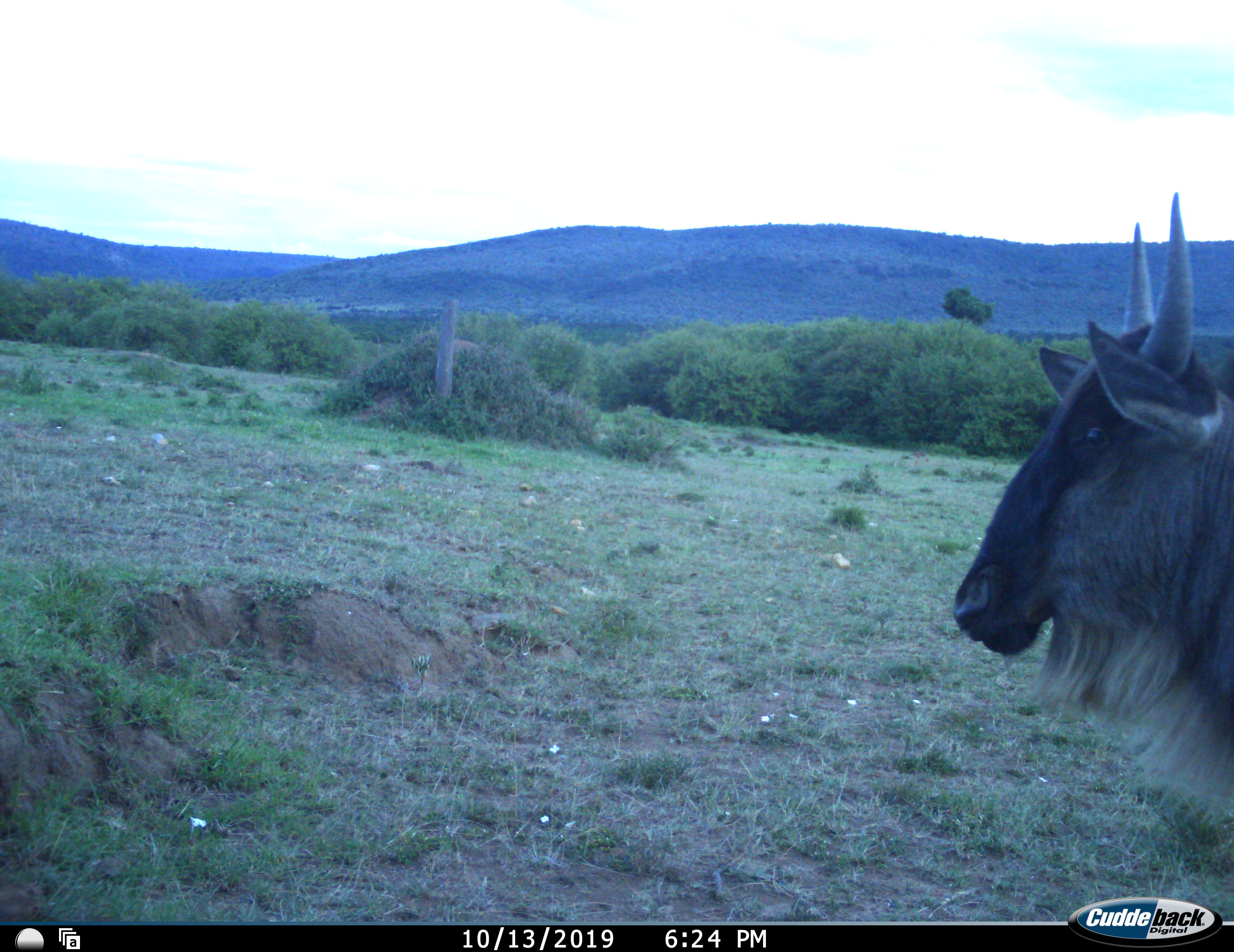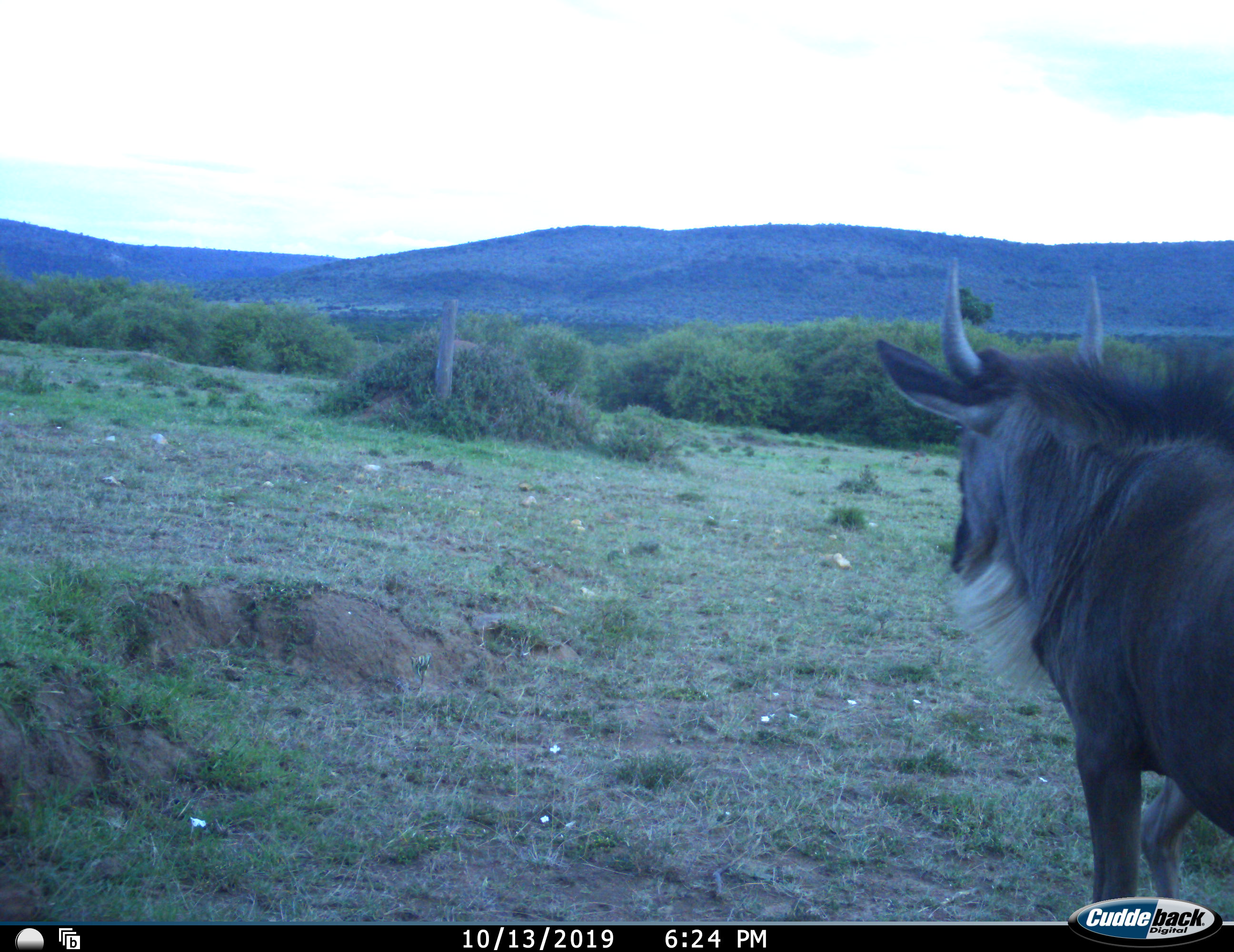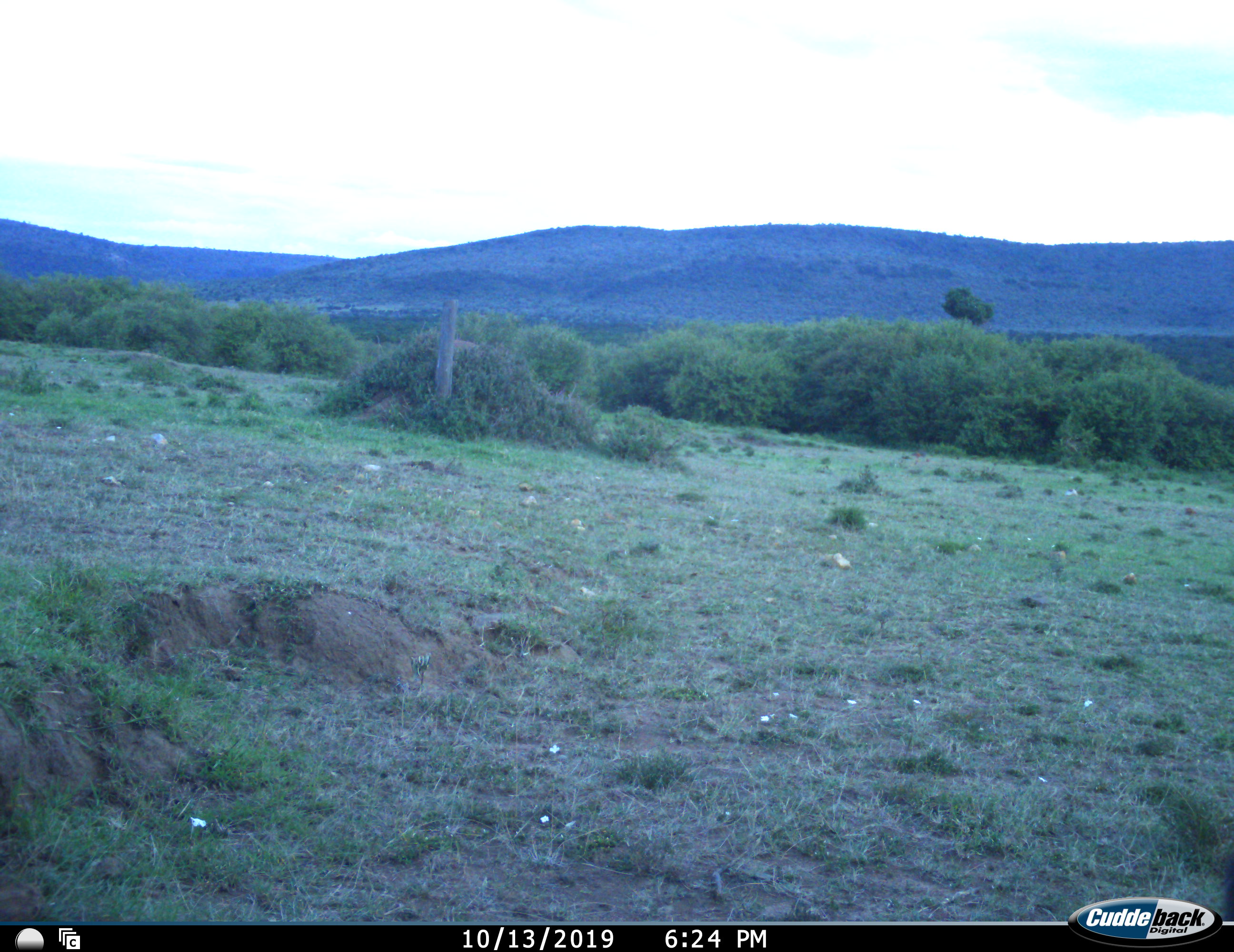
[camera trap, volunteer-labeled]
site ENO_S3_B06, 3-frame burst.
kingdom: Animalia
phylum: Chordata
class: Mammalia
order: Artiodactyla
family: Bovidae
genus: Connochaetes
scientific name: Connochaetes taurinus taurinus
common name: blue wildebeest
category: wildebeestblue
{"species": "wildebeestblue (blue wildebeest) (Connochaetes taurinus taurinus)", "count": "1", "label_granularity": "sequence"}